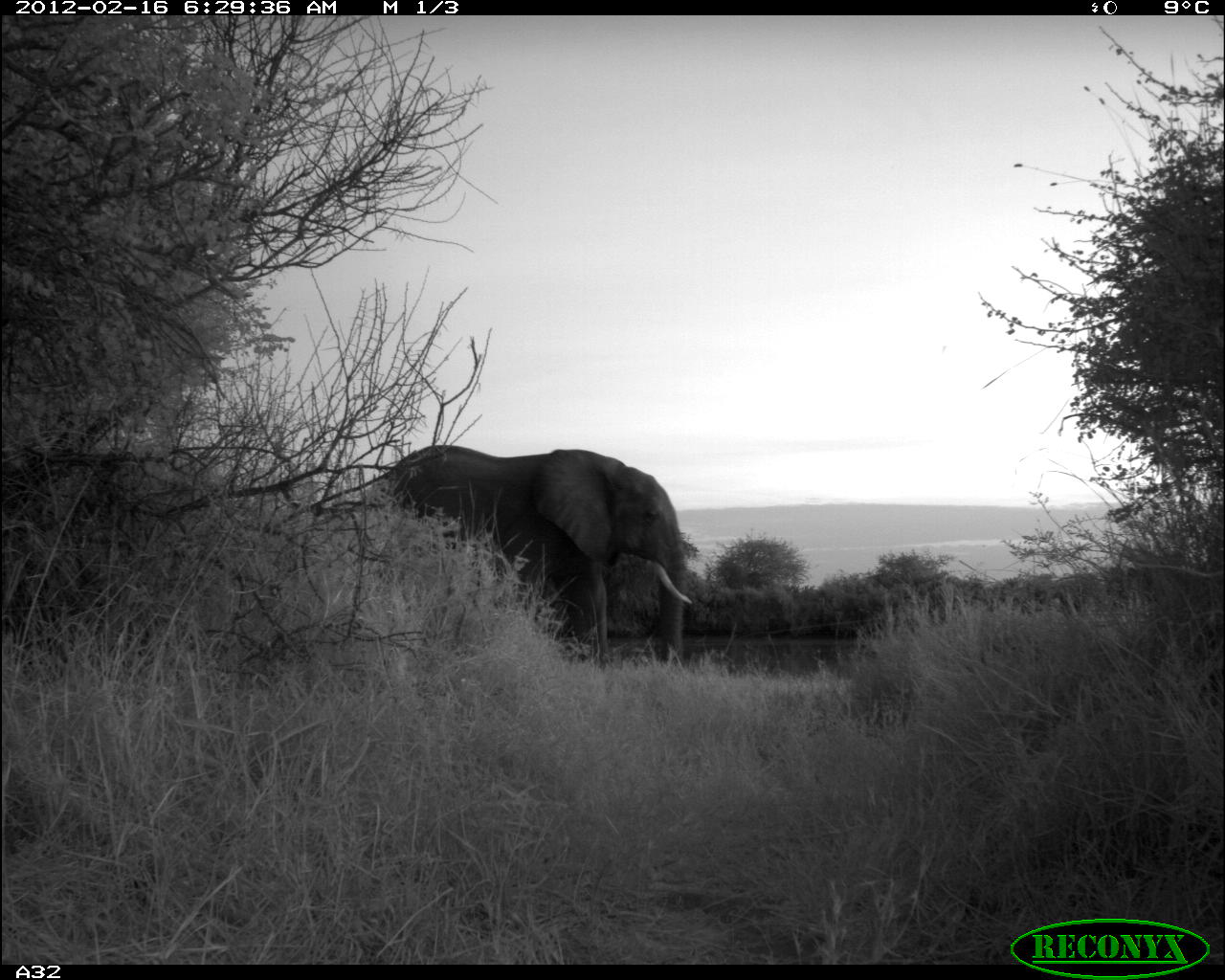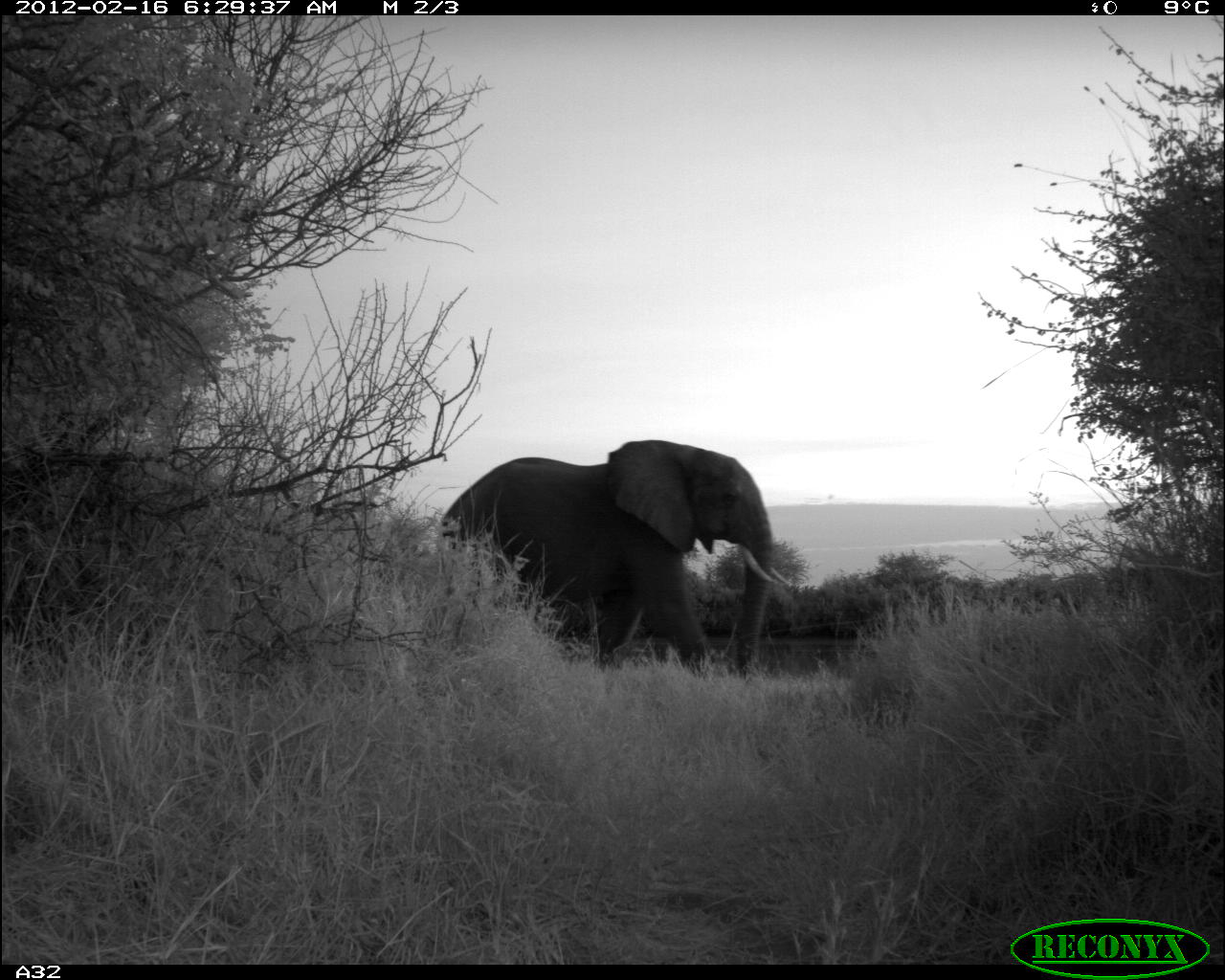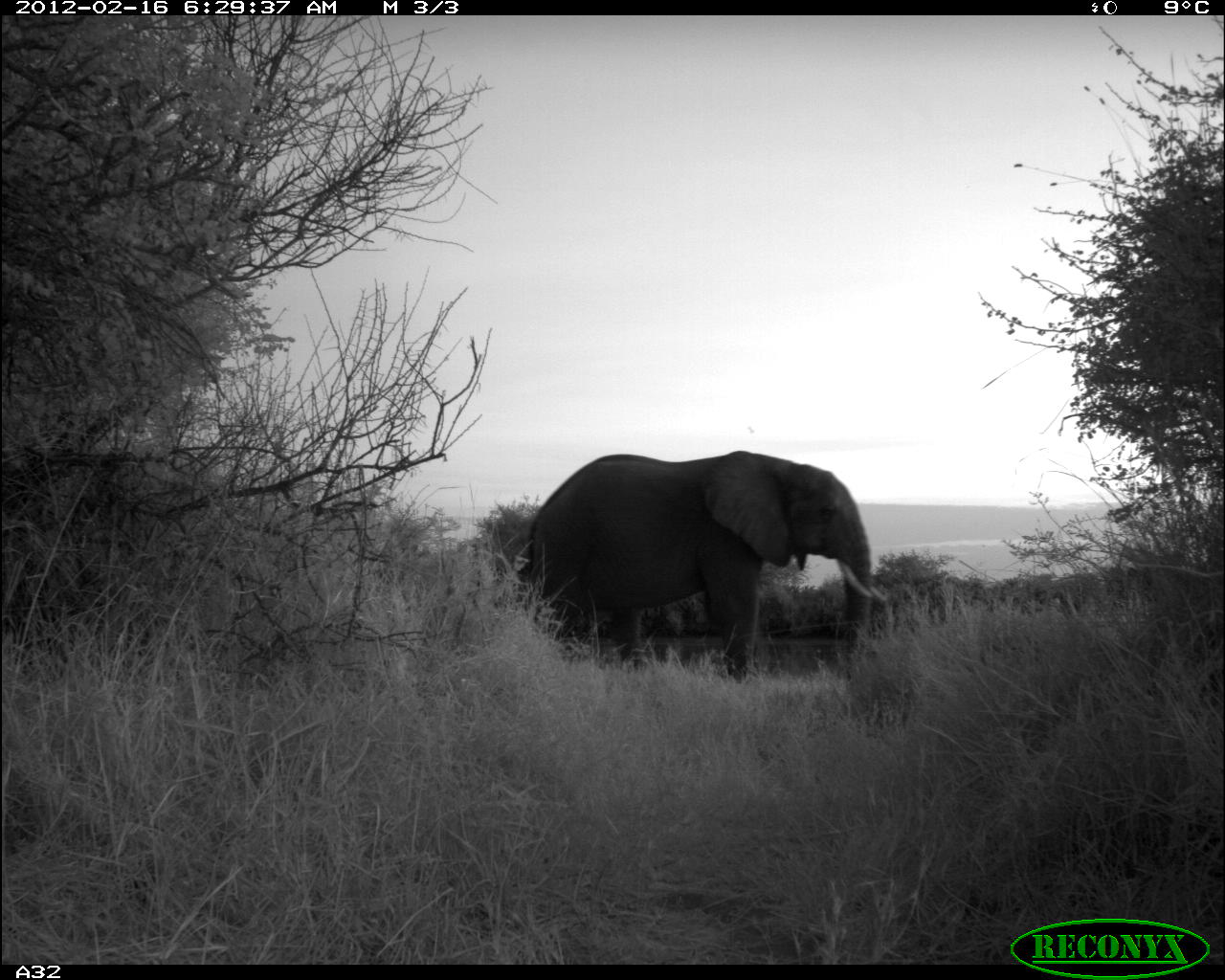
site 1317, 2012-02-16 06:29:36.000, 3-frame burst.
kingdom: Animalia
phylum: Chordata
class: Mammalia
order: Proboscidea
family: Elephantidae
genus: Loxodonta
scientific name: Loxodonta africana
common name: african bush elephant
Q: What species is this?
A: Loxodonta africana (african bush elephant).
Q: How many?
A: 1.